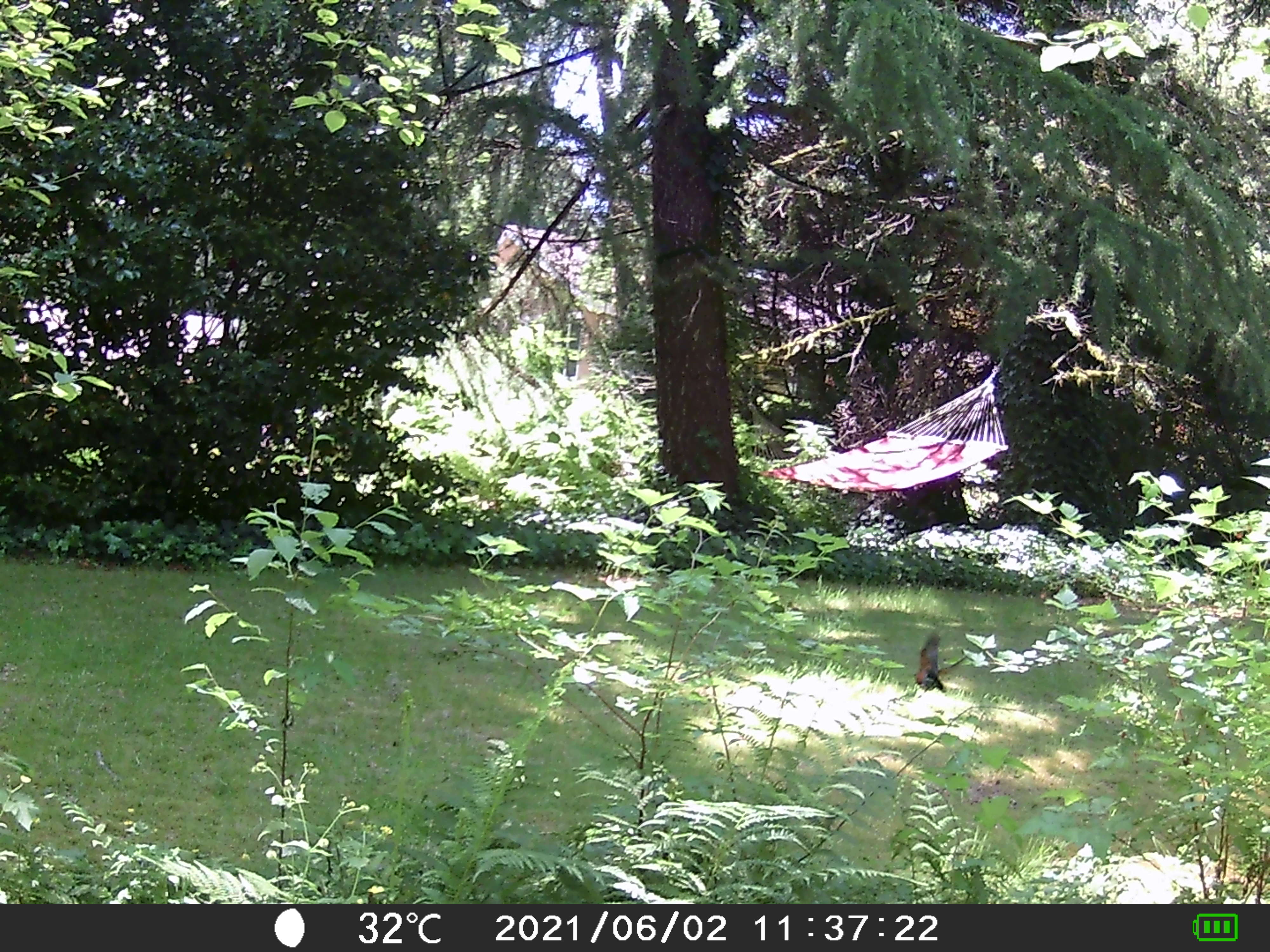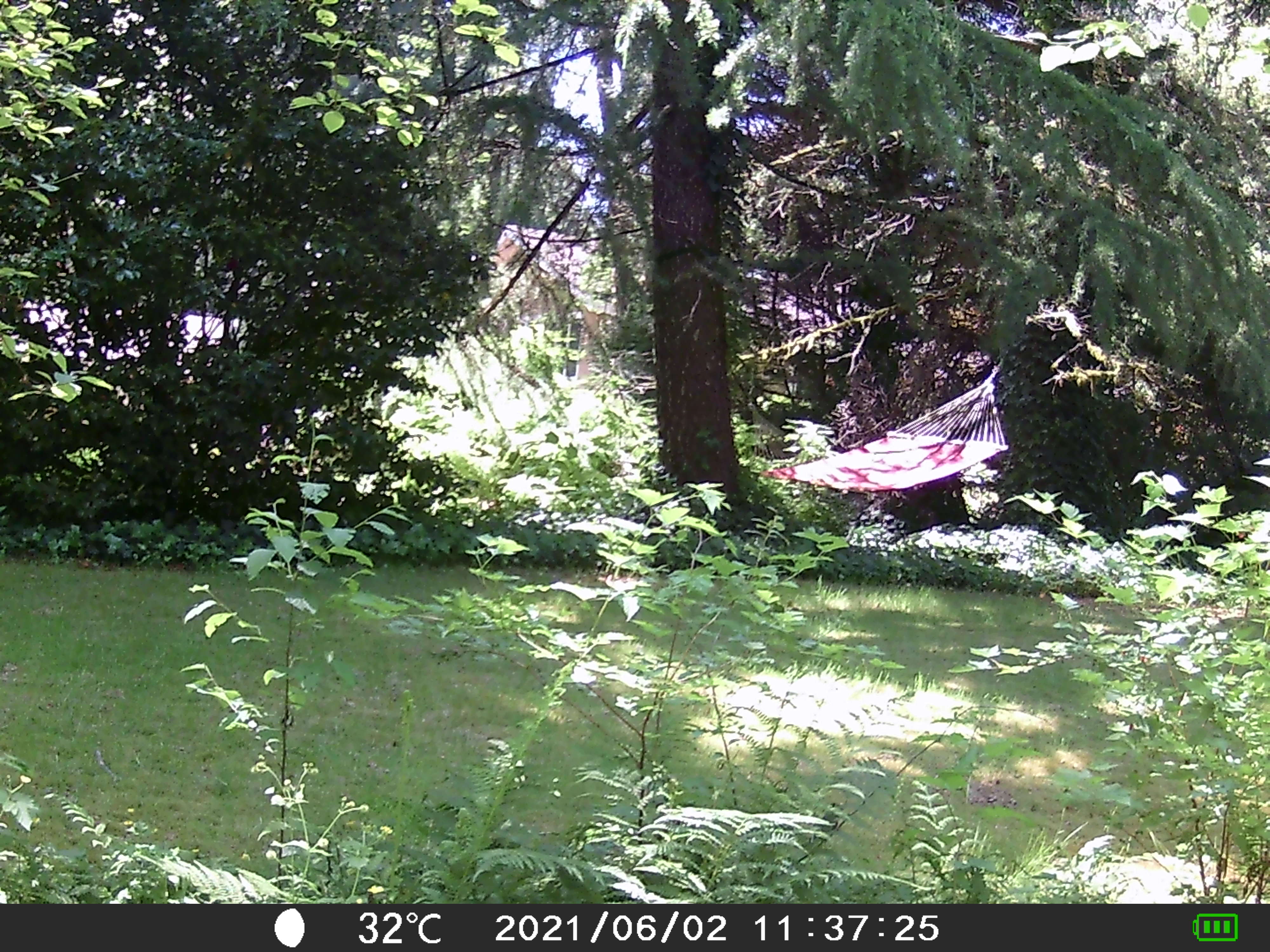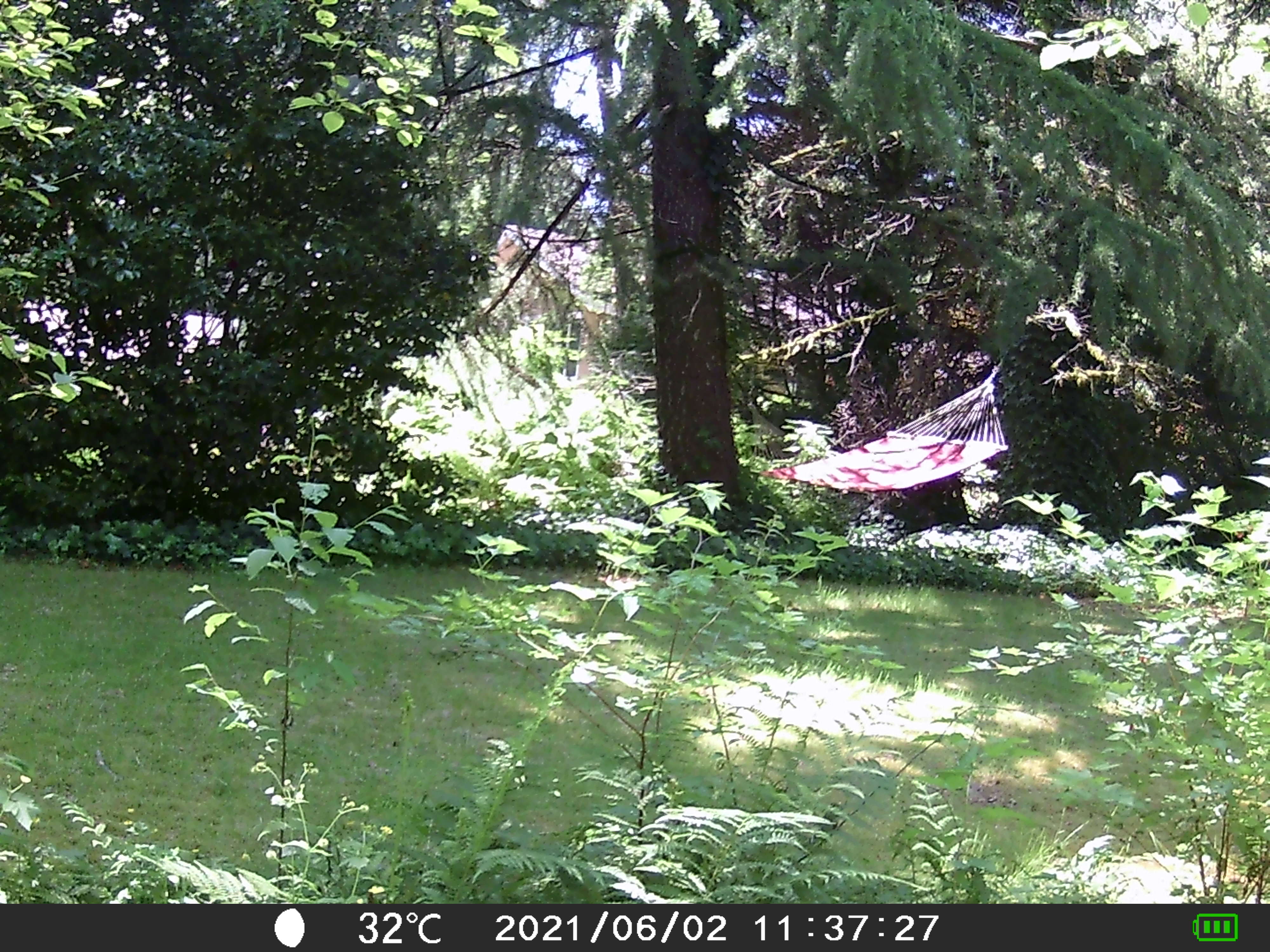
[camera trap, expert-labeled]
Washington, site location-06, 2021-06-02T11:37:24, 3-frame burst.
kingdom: Animalia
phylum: Chordata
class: Aves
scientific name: Aves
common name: bird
Bird (Aves).